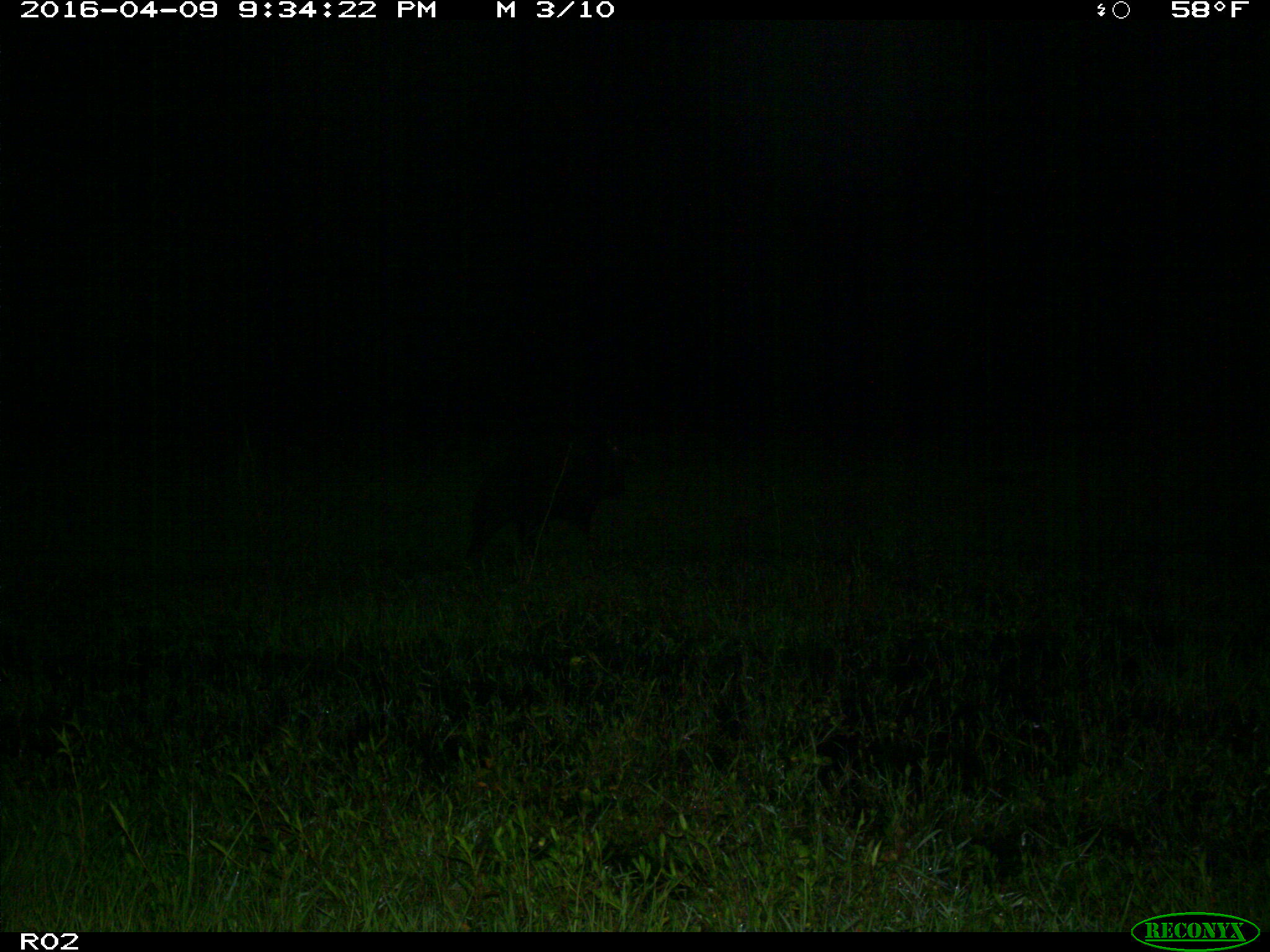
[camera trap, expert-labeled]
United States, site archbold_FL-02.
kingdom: Animalia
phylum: Chordata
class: Mammalia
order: Artiodactyla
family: Suidae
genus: Sus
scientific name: Sus scrofa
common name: wild boar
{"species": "Sus scrofa (wild boar)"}